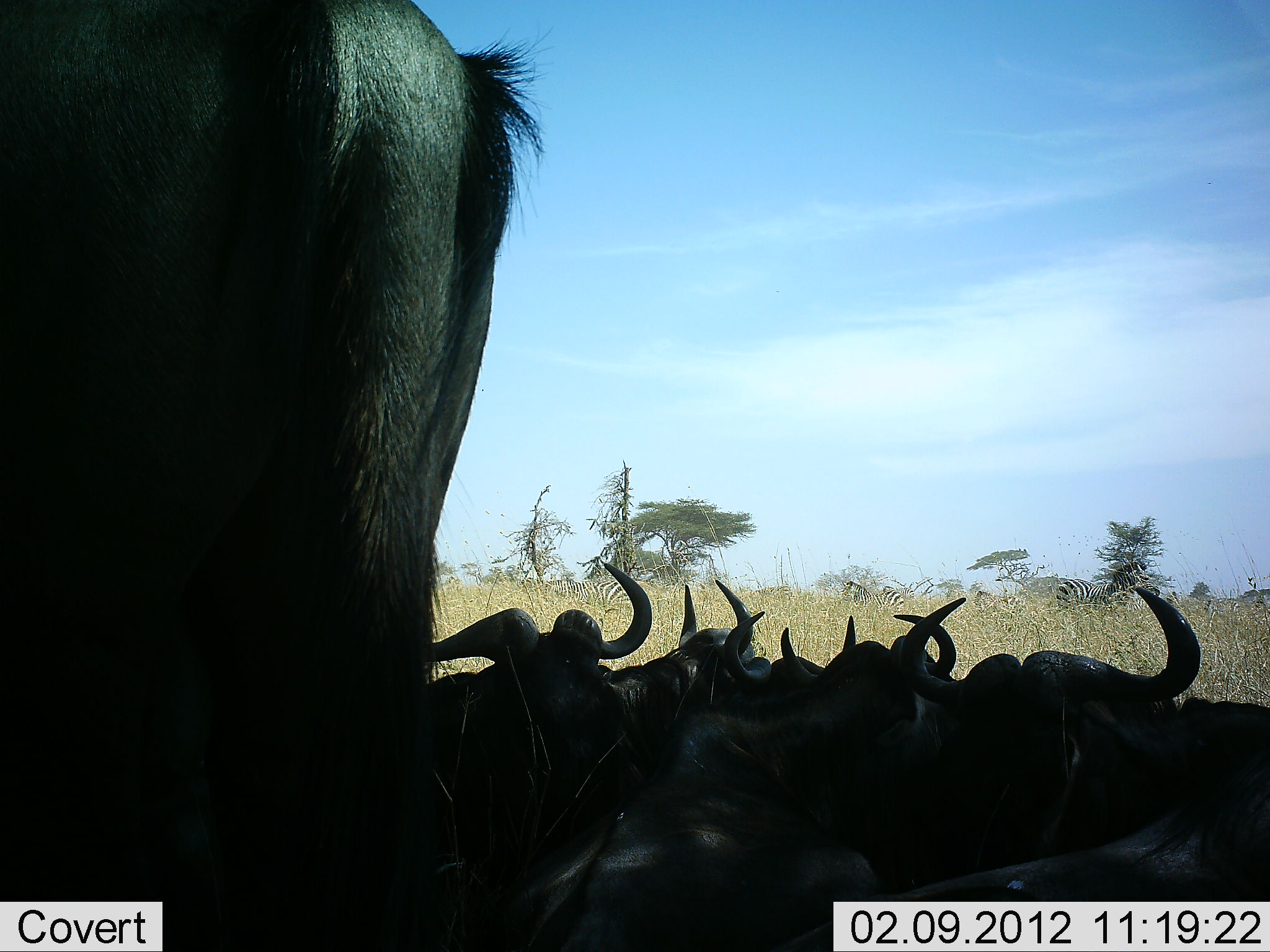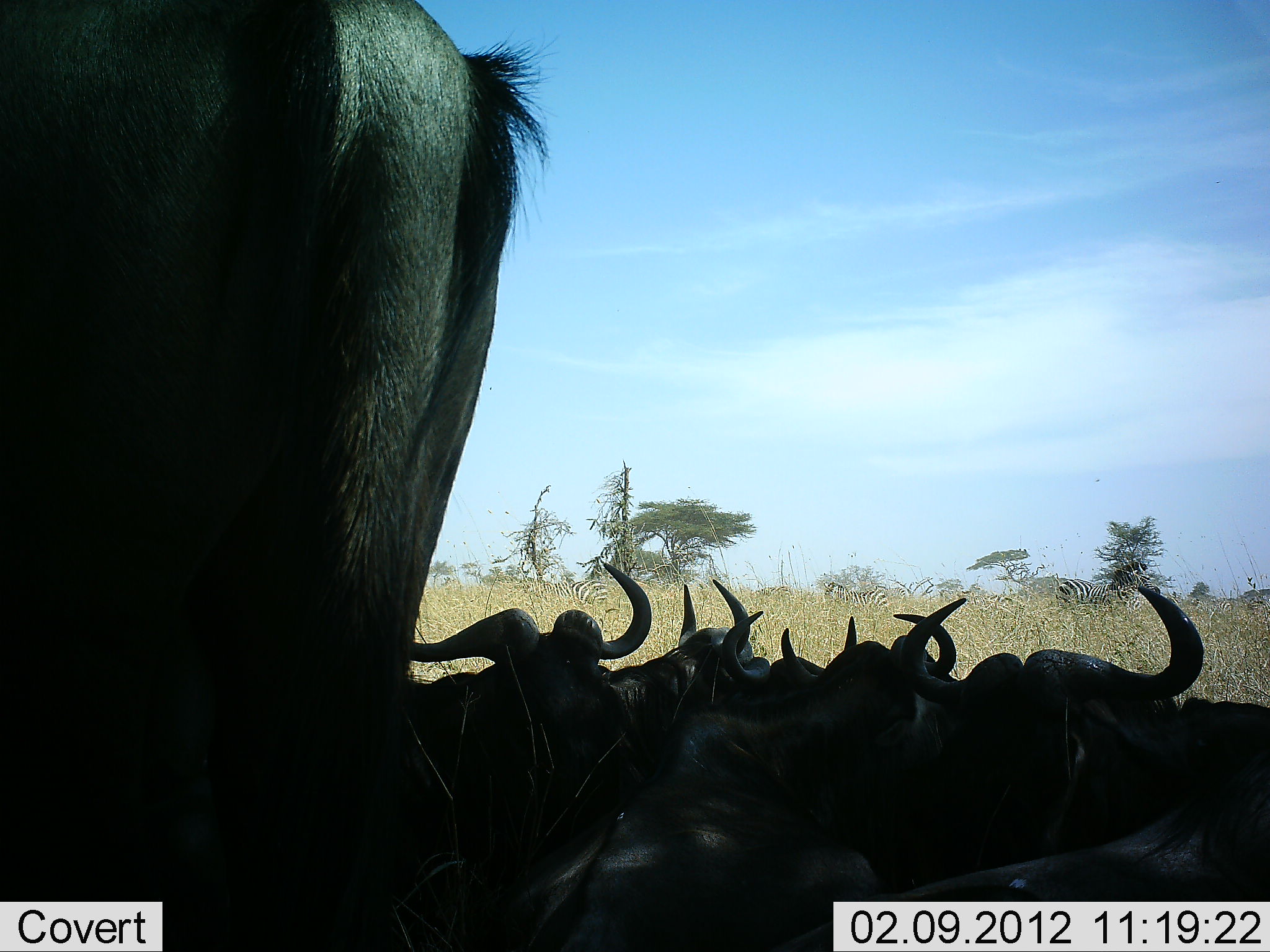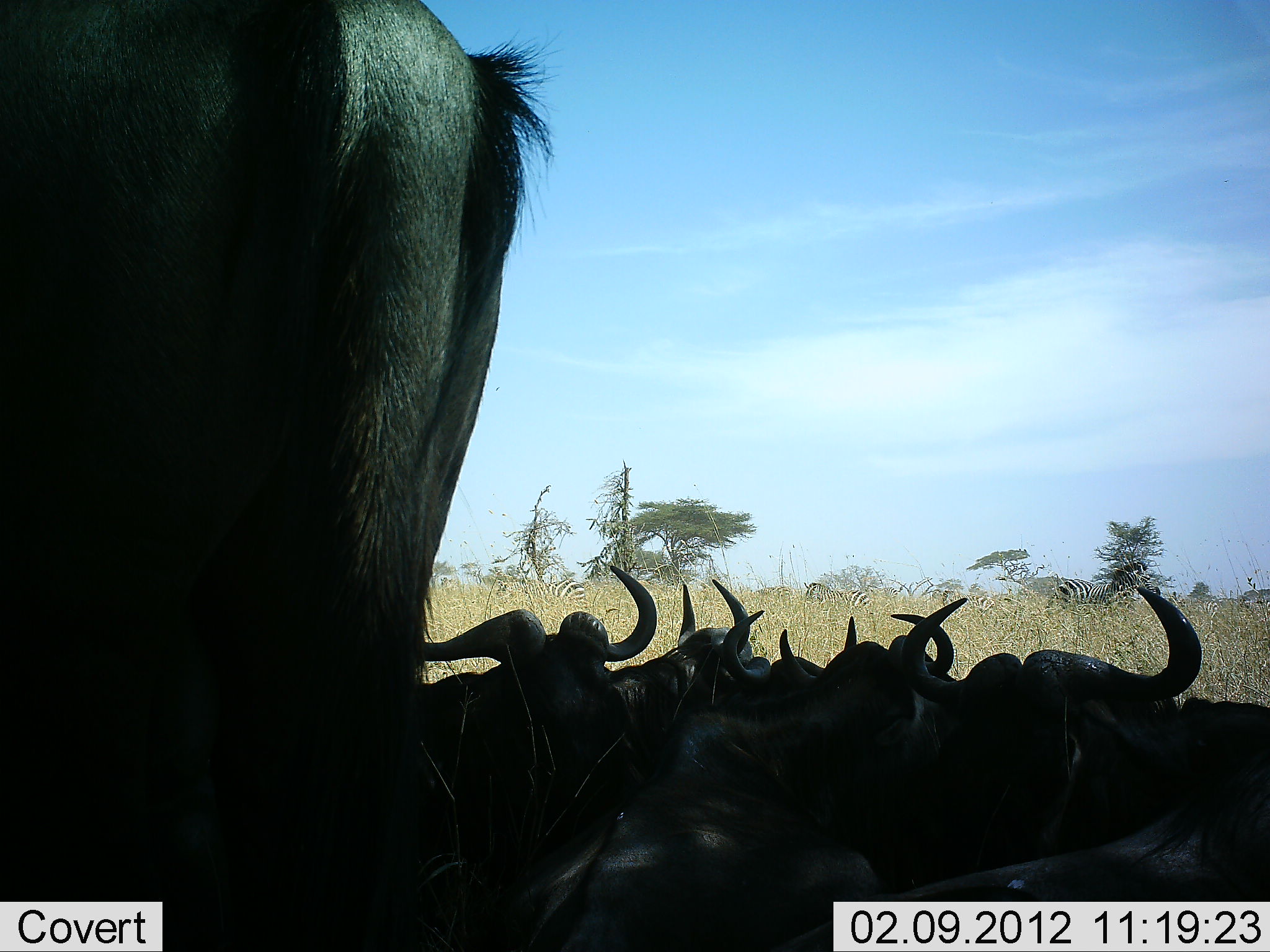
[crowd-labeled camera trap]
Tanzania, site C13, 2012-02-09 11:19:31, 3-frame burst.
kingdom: Animalia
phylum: Chordata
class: Mammalia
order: Artiodactyla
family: Bovidae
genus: Connochaetes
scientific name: Connochaetes taurinus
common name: blue wildebeest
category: wildebeest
Wildebeest (blue wildebeest) (Connochaetes taurinus), count 7. Behavior (volunteer vote fractions): standing 38%, resting 100%, moving 0%, interacting 0%. Young present (vote fraction): 0%. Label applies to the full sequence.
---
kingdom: Animalia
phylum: Chordata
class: Mammalia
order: Perissodactyla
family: Equidae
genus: Equus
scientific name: Equus quagga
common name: plains zebra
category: zebra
Zebra (plains zebra) (Equus quagga), count 5. Behavior (volunteer vote fractions): standing 45%, resting 0%, moving 91%, interacting 0%. Young present (vote fraction): 0%. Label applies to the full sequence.